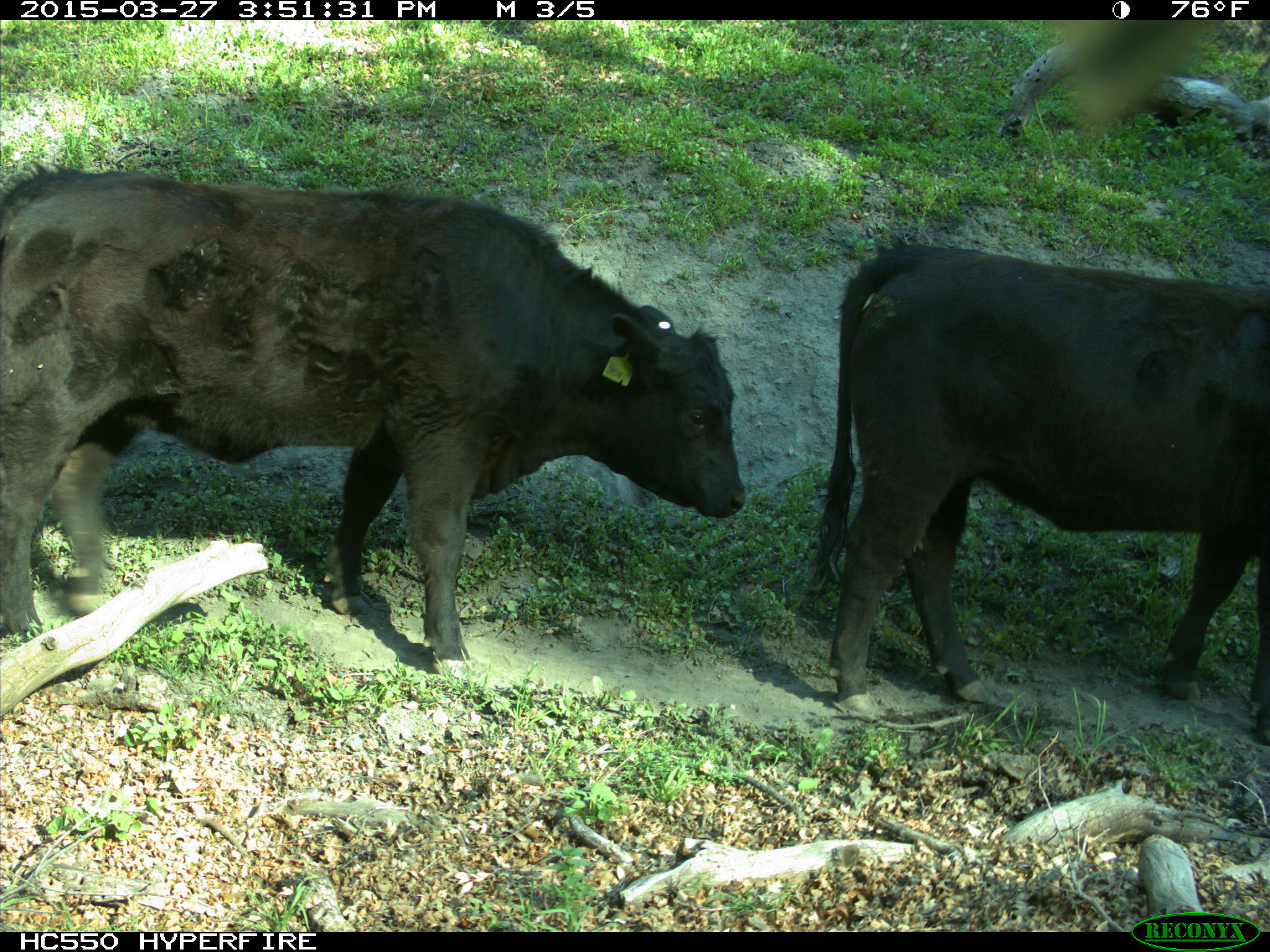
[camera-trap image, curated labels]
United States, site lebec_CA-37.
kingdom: Animalia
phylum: Chordata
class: Mammalia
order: Artiodactyla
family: Bovidae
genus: Bos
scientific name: Bos taurus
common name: domestic cow